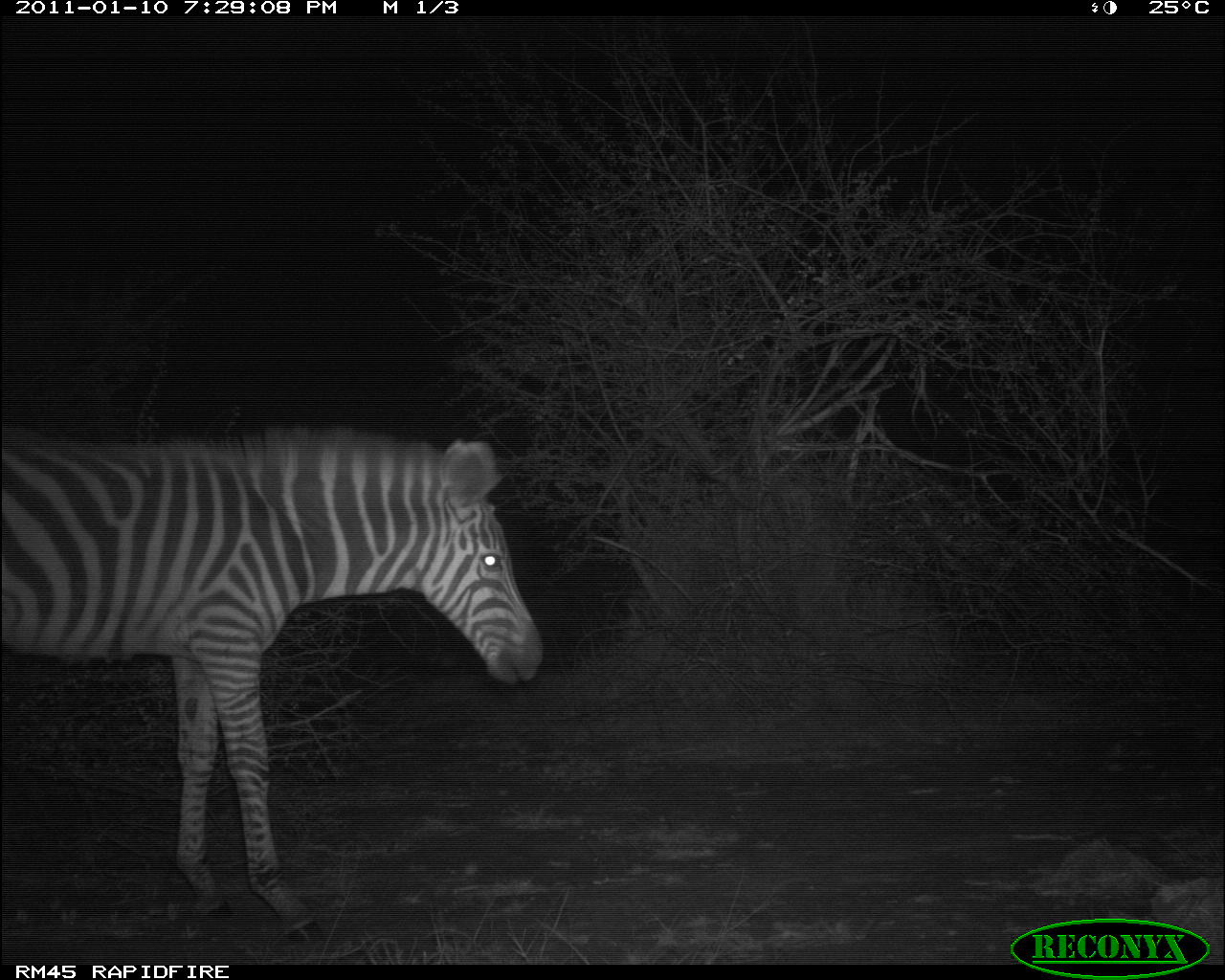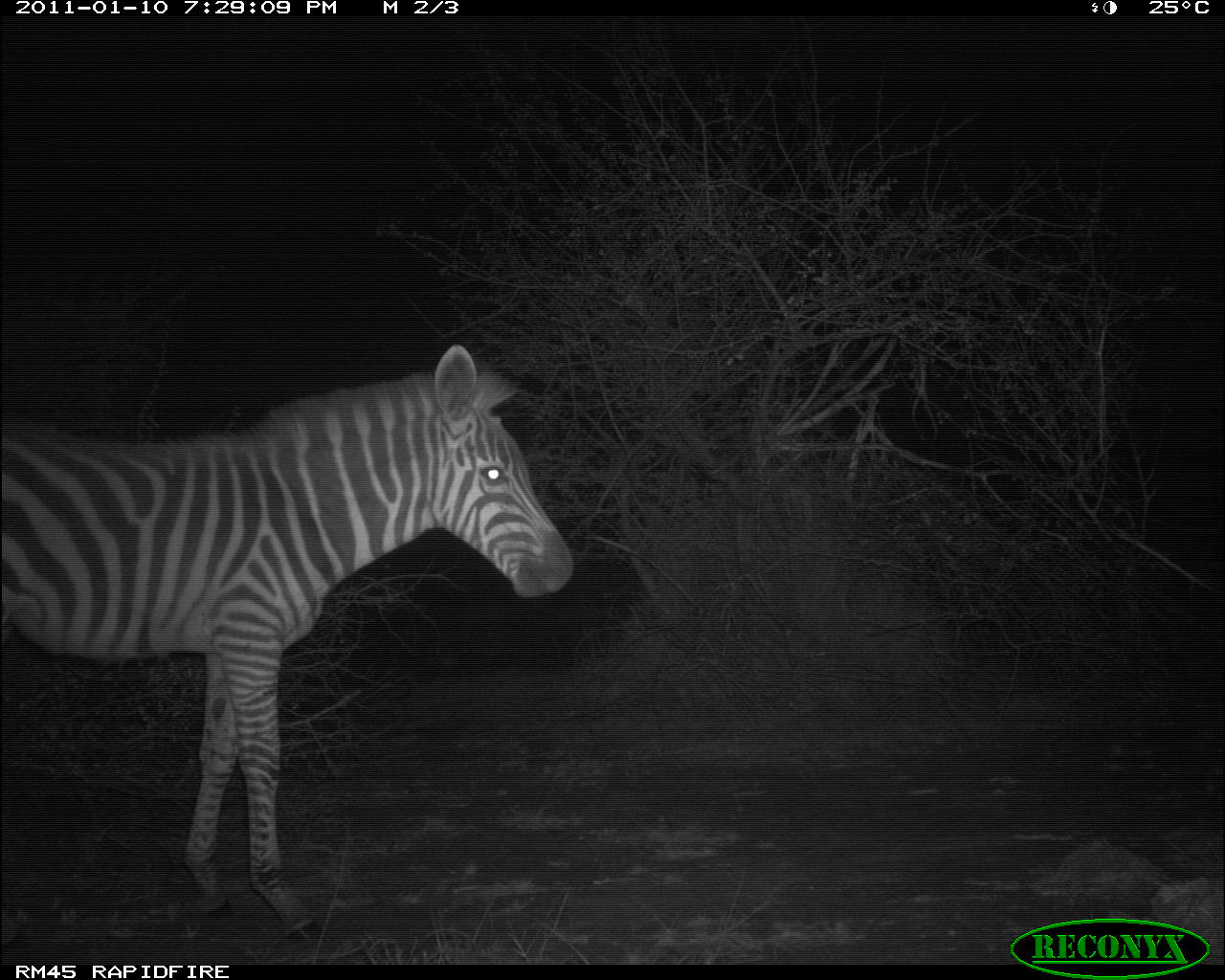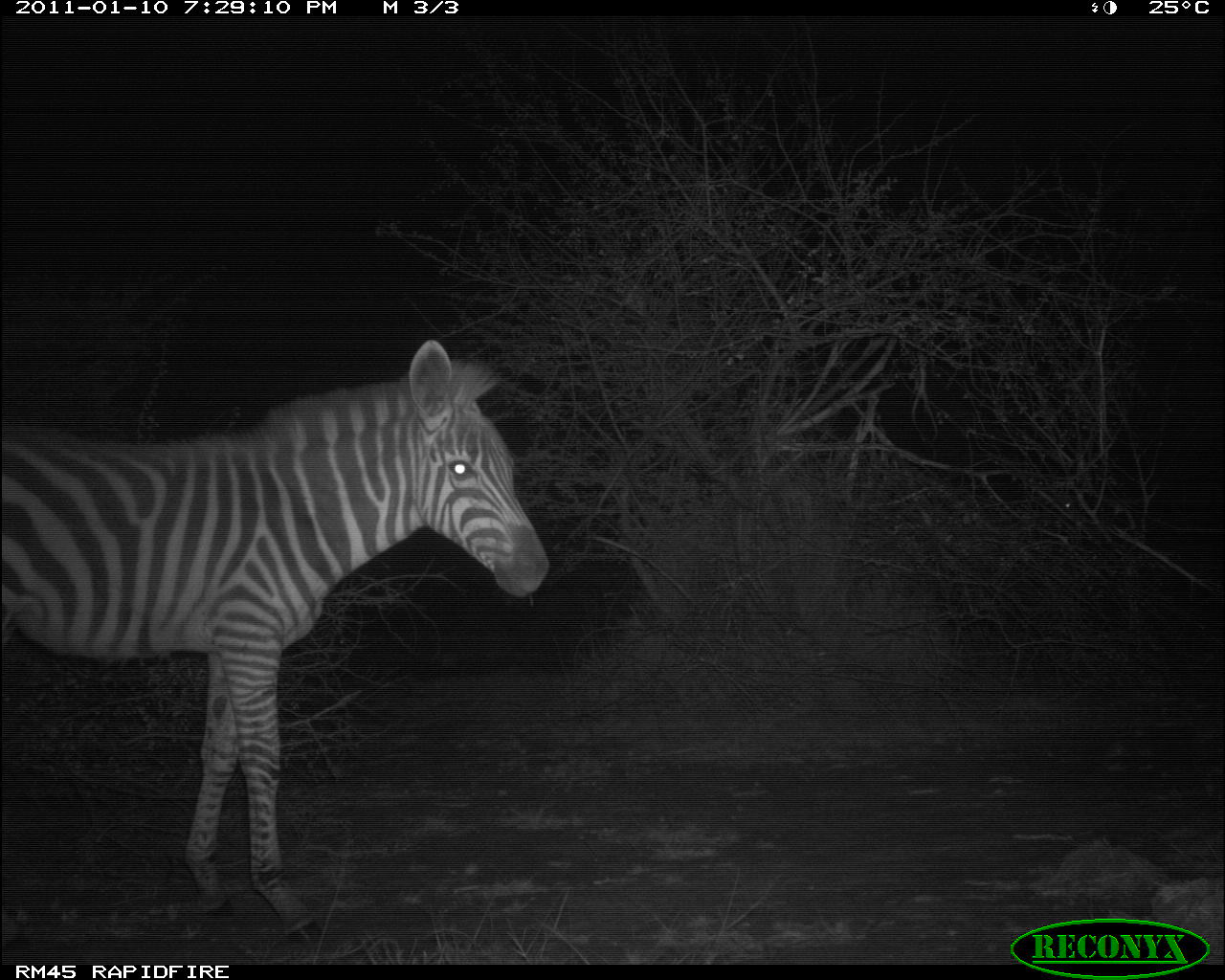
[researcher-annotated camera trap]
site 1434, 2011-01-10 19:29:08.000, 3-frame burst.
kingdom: Animalia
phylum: Chordata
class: Mammalia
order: Perissodactyla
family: Equidae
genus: Equus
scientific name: Equus quagga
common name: plains zebra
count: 1